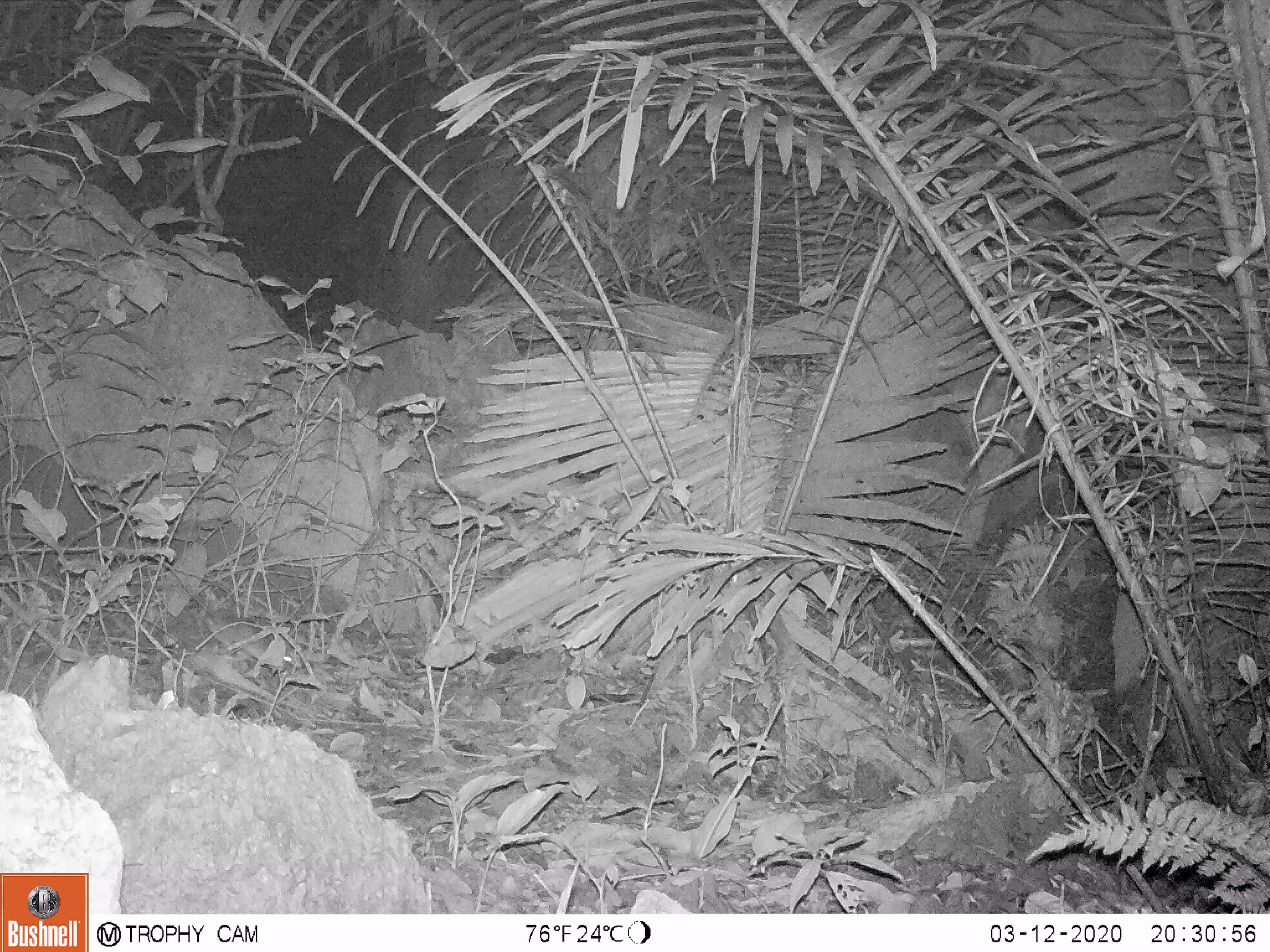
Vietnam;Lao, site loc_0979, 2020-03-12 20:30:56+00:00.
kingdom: Animalia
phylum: Chordata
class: Mammalia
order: Rodentia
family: Muridae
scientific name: Muridae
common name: old-world mice and rats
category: unidentified murid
Unidentified murid (old-world mice and rats) (Muridae). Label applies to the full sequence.